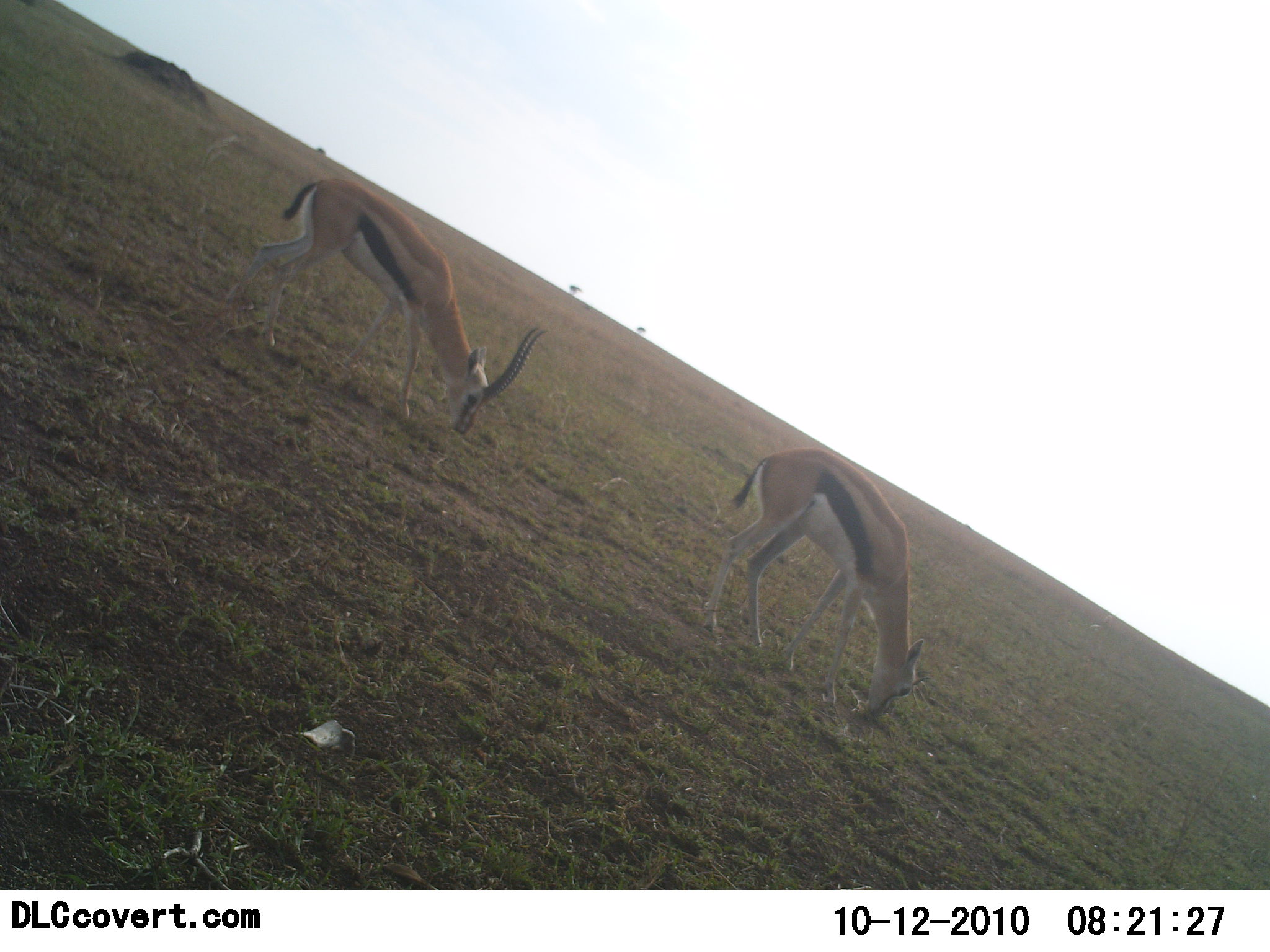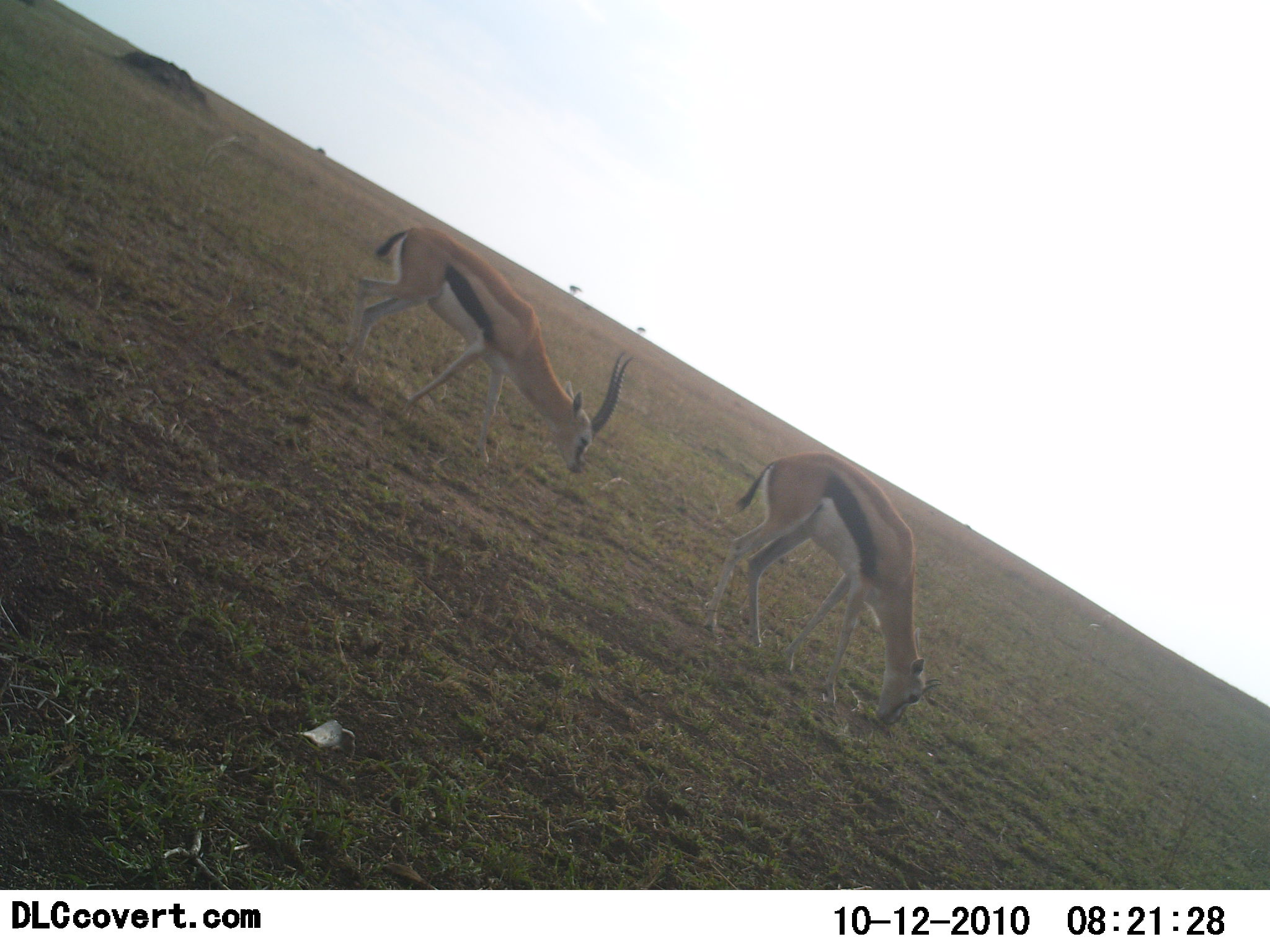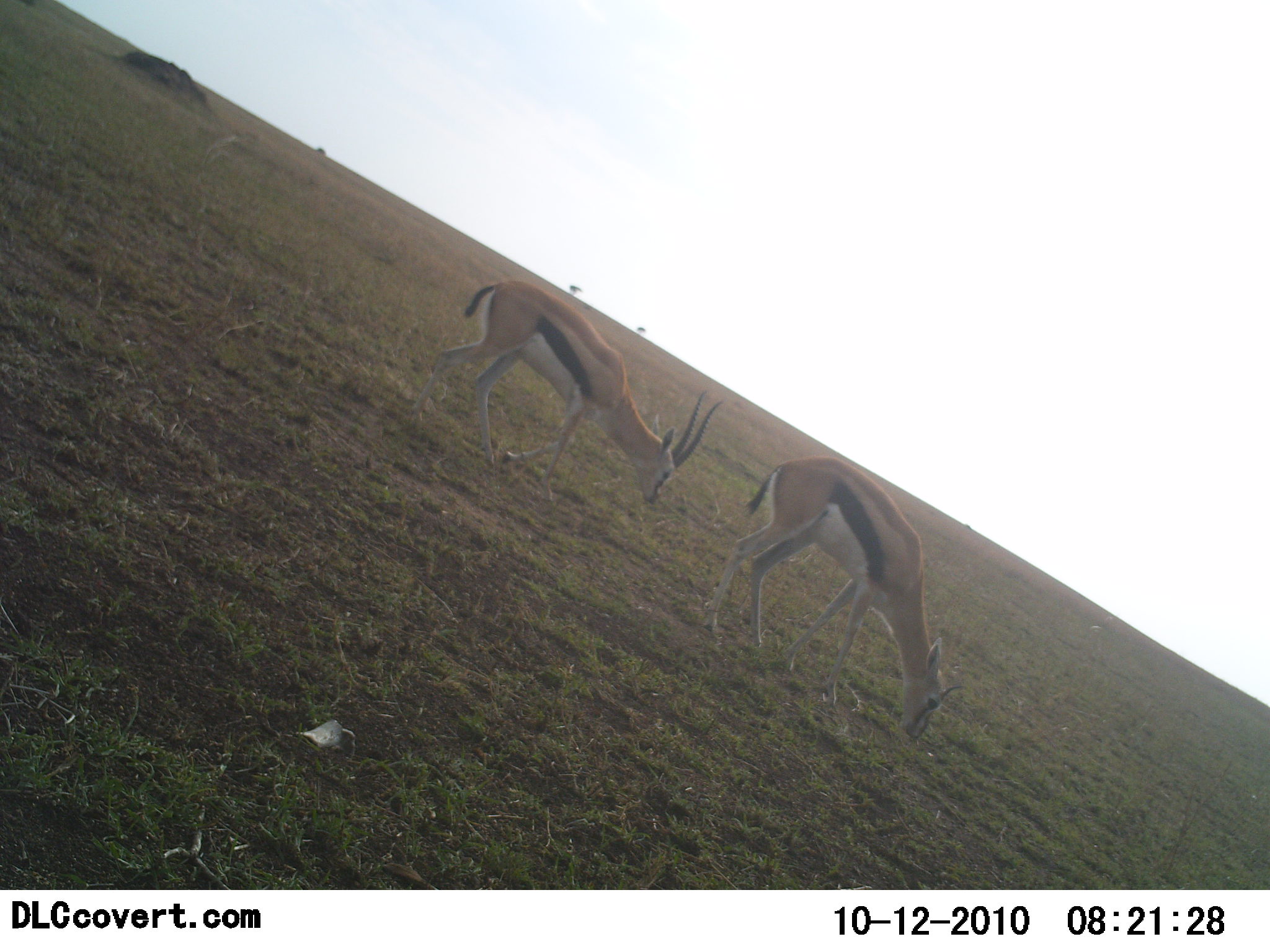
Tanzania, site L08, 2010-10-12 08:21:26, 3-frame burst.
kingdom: Animalia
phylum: Chordata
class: Mammalia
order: Artiodactyla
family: Bovidae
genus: Eudorcas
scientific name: Eudorcas thomsonii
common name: thomson's gazelle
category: gazellethomsons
Gazellethomsons (thomson's gazelle) (Eudorcas thomsonii), count 2. Behavior (volunteer vote fractions): standing 7%, resting 0%, moving 33%, interacting 0%. Young present (vote fraction): 0%. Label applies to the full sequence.